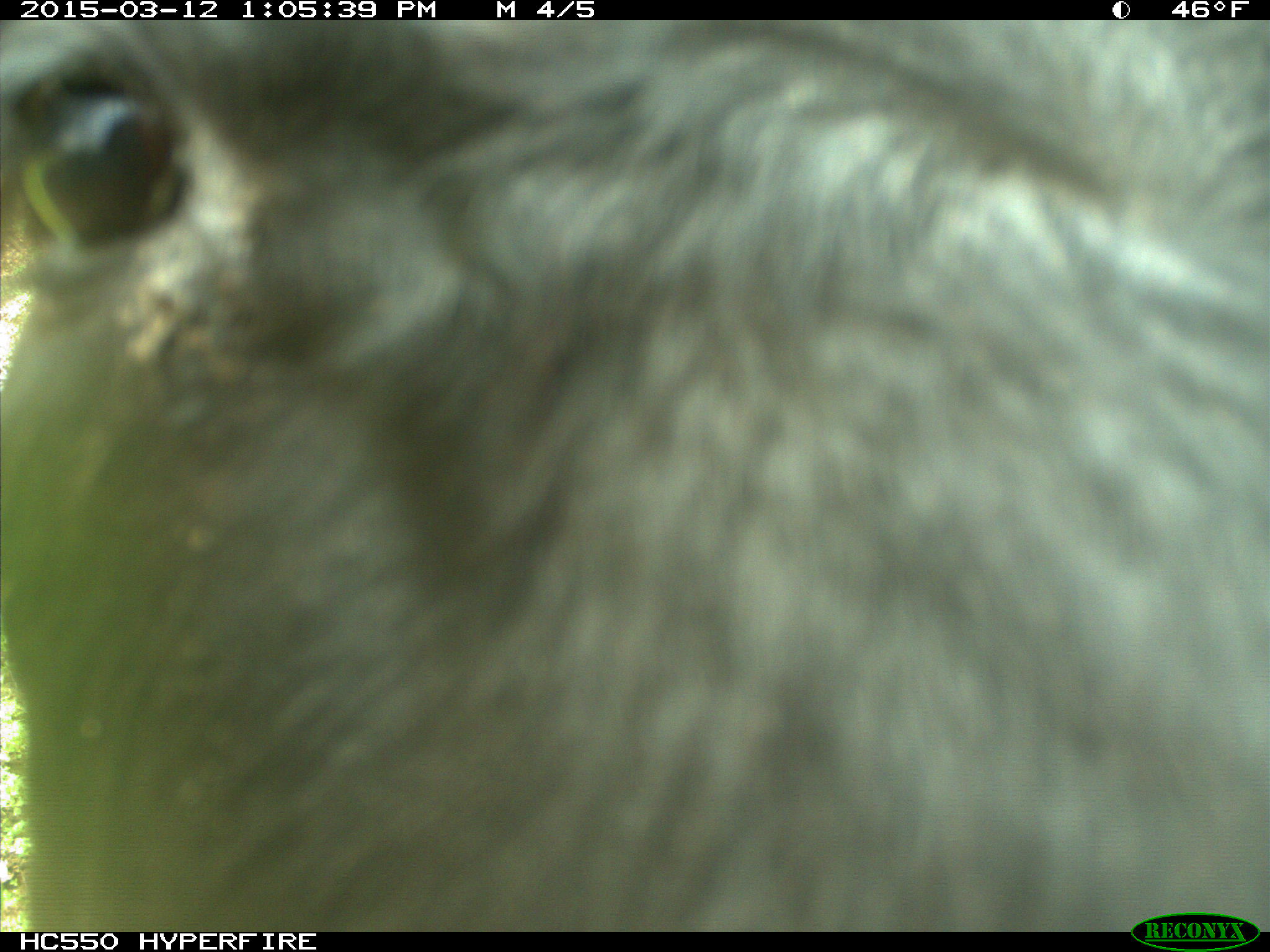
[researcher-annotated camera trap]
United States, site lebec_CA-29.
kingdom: Animalia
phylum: Chordata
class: Mammalia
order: Artiodactyla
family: Bovidae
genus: Bos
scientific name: Bos taurus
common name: domestic cow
Bos taurus (domestic cow).